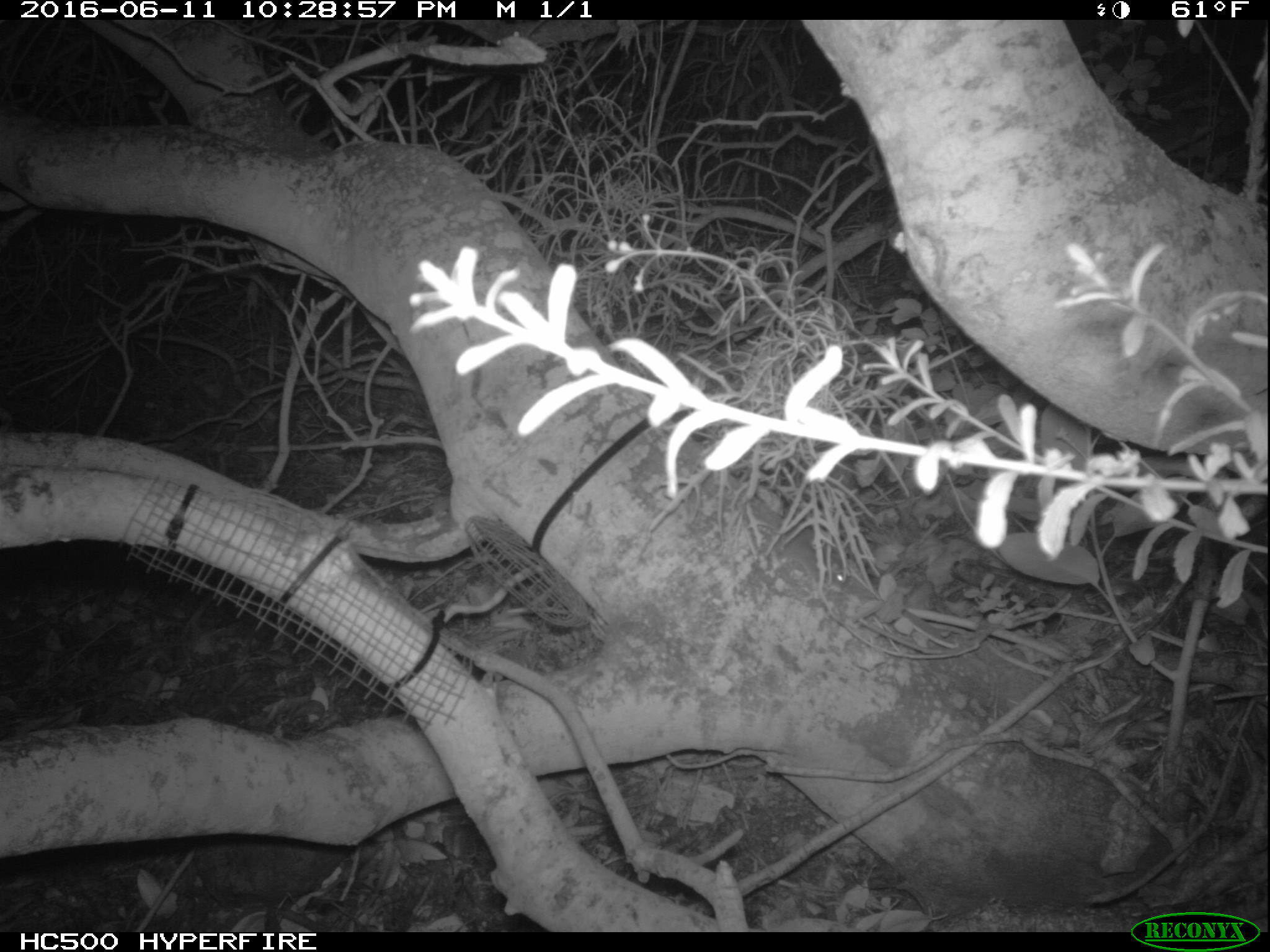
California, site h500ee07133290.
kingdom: Animalia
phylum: Chordata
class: Mammalia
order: Rodentia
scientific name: Rodentia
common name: rodent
Rodent (Rodentia).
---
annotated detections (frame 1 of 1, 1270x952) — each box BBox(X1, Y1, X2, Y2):
rodent: BBox(760, 507, 847, 591)